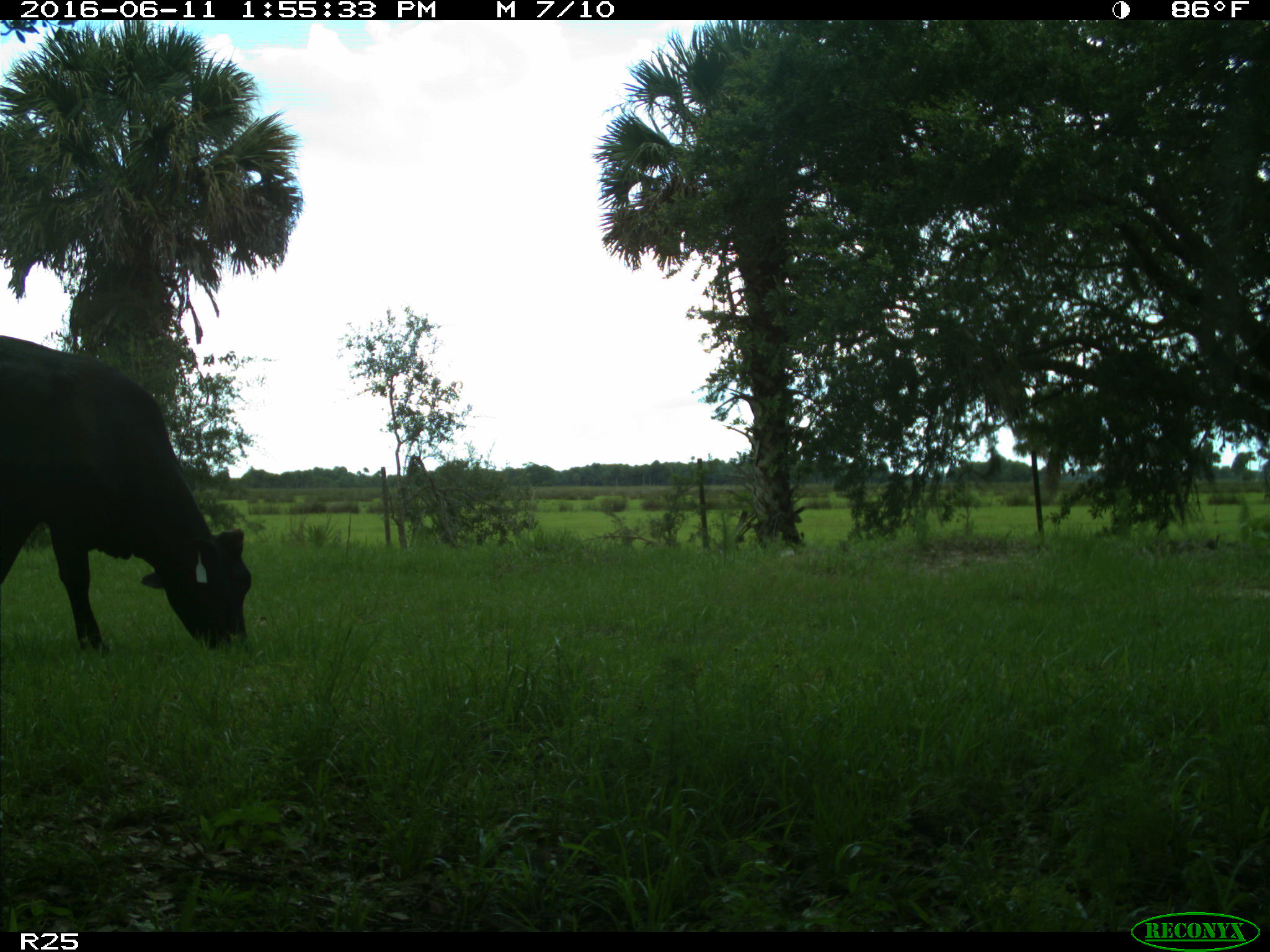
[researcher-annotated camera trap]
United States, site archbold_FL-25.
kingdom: Animalia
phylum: Chordata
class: Mammalia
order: Artiodactyla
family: Bovidae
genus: Bos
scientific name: Bos taurus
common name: domestic cow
Bos taurus (domestic cow).